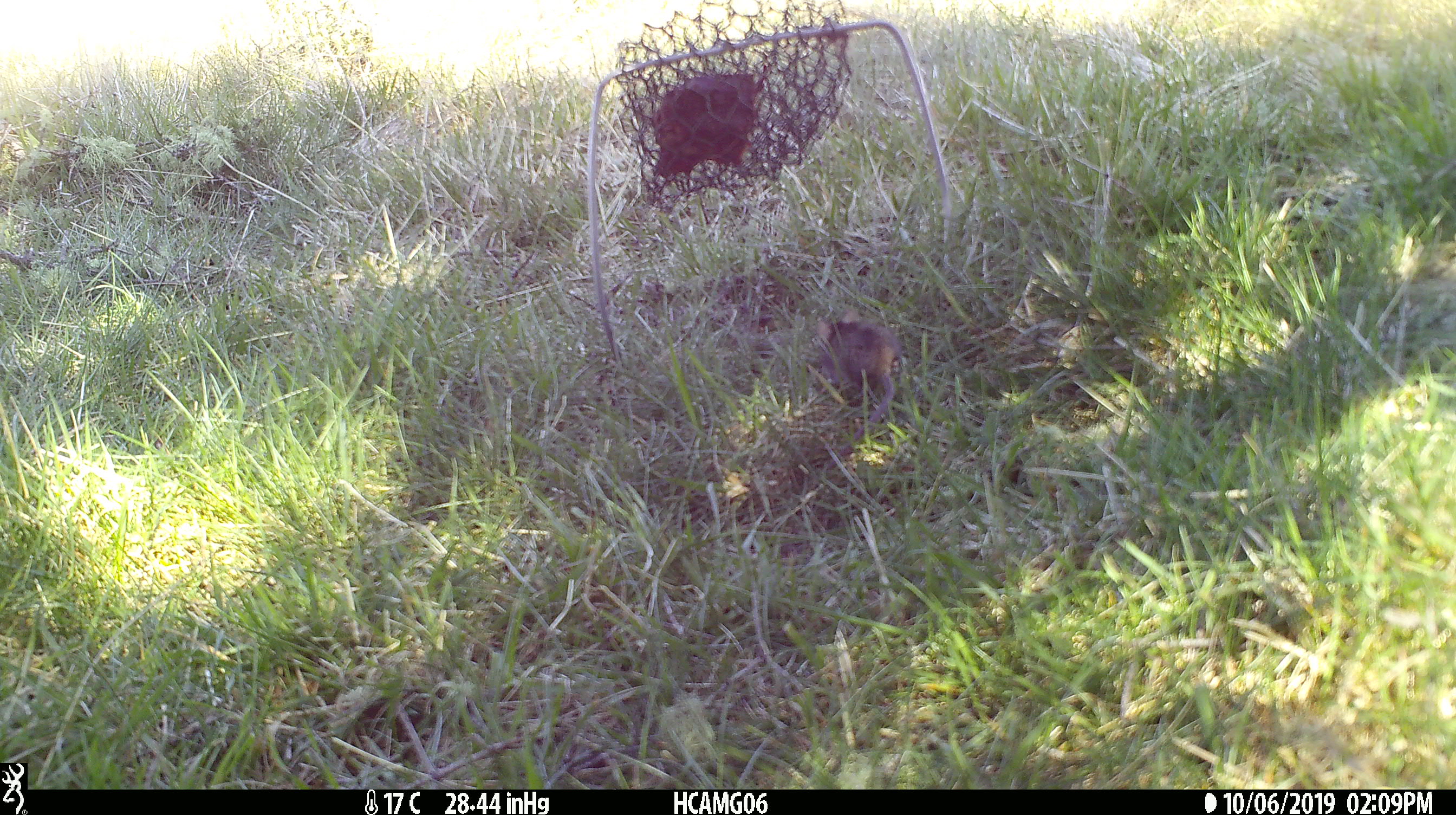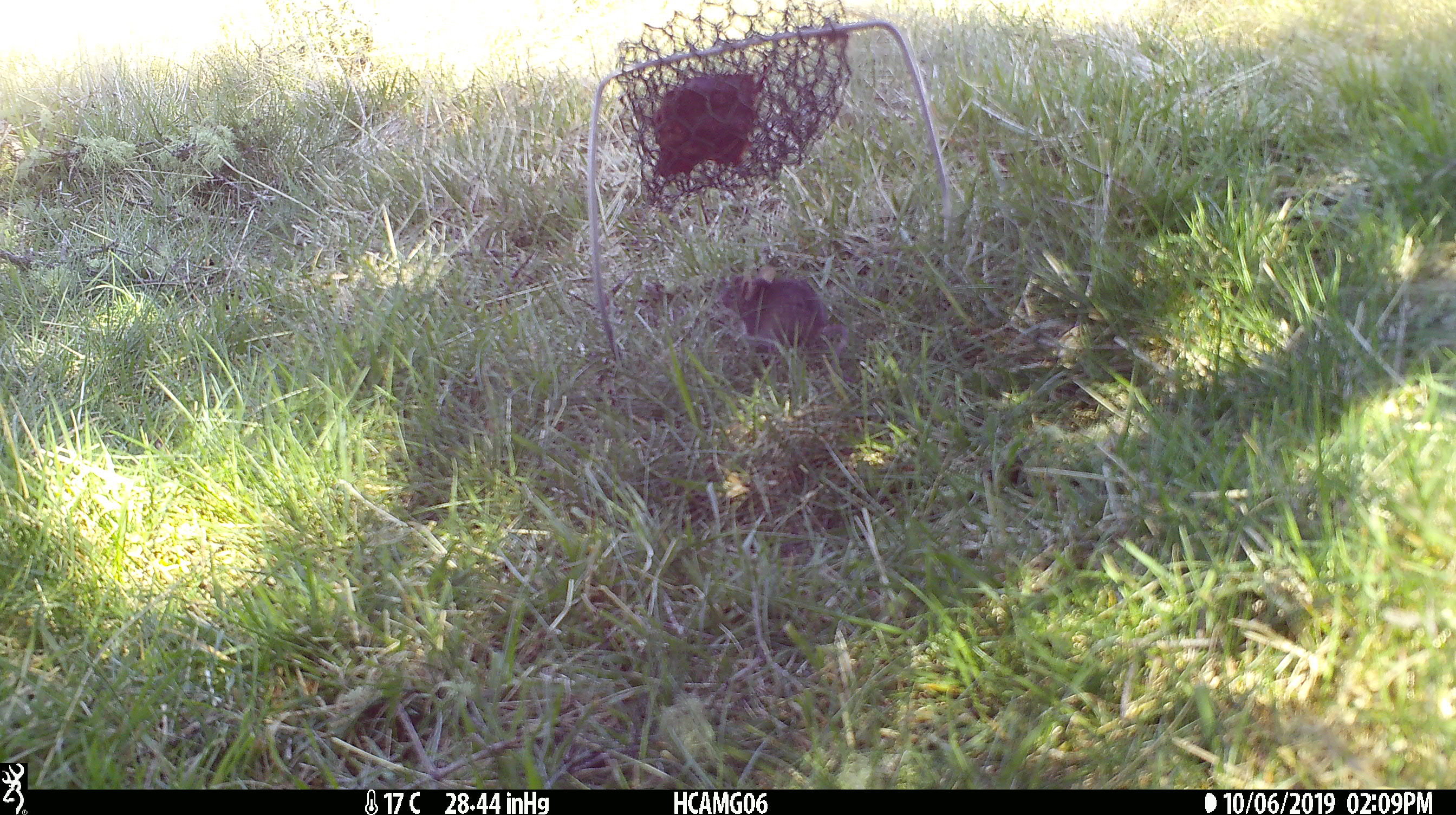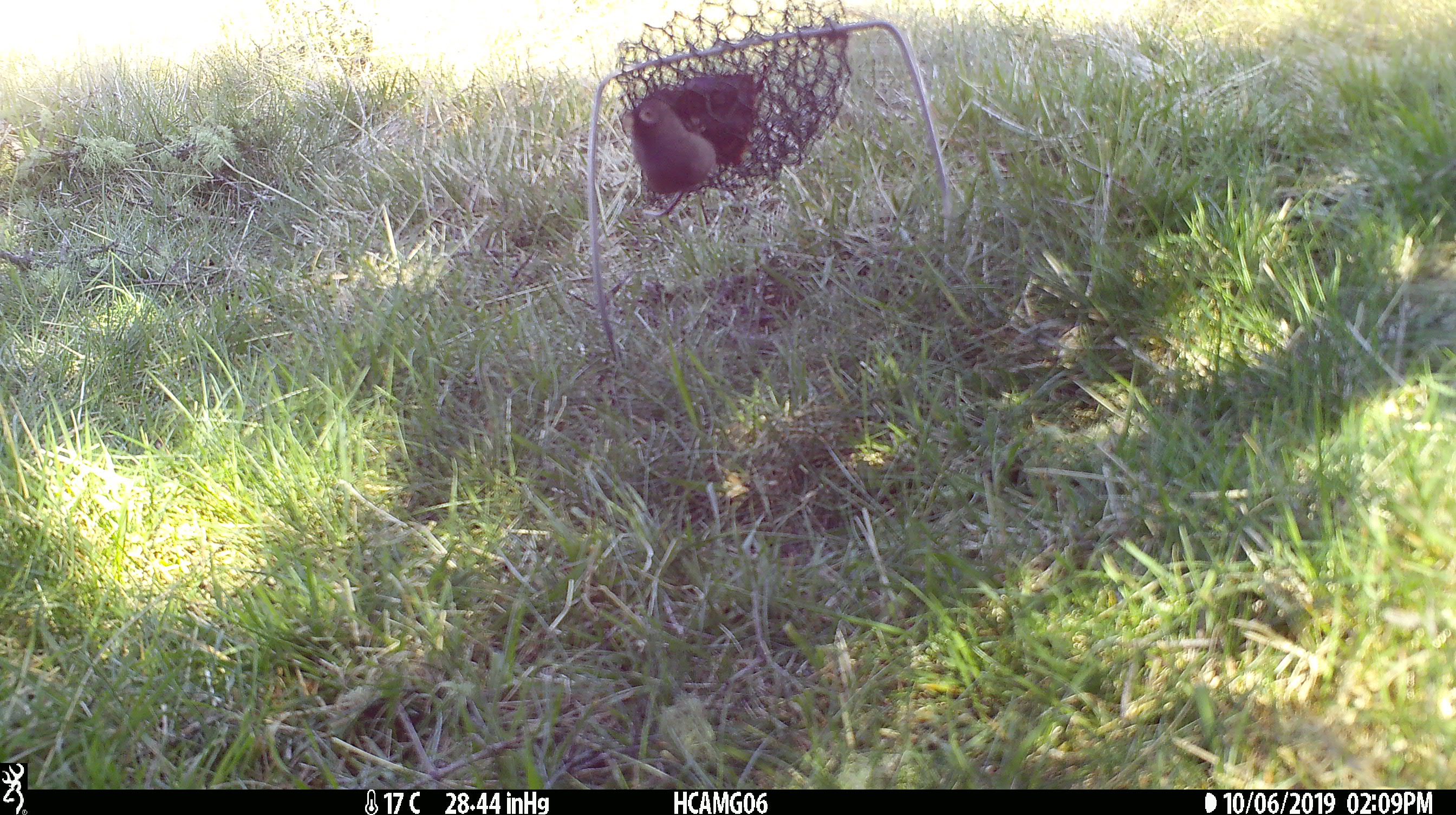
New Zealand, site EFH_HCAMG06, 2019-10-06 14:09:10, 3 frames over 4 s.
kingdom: Animalia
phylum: Chordata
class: Mammalia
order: Rodentia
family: Muridae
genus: Mus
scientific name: Mus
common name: mouse